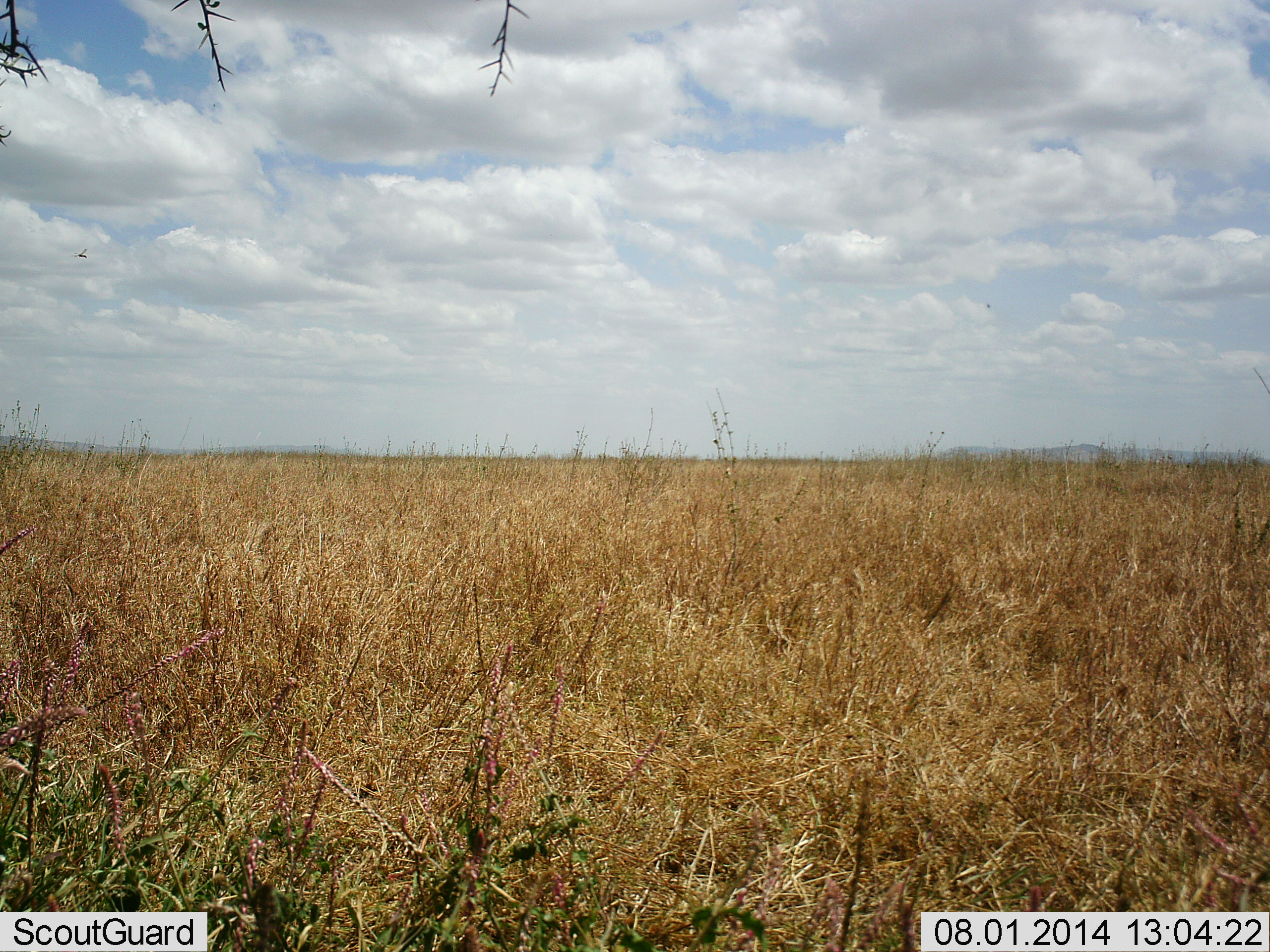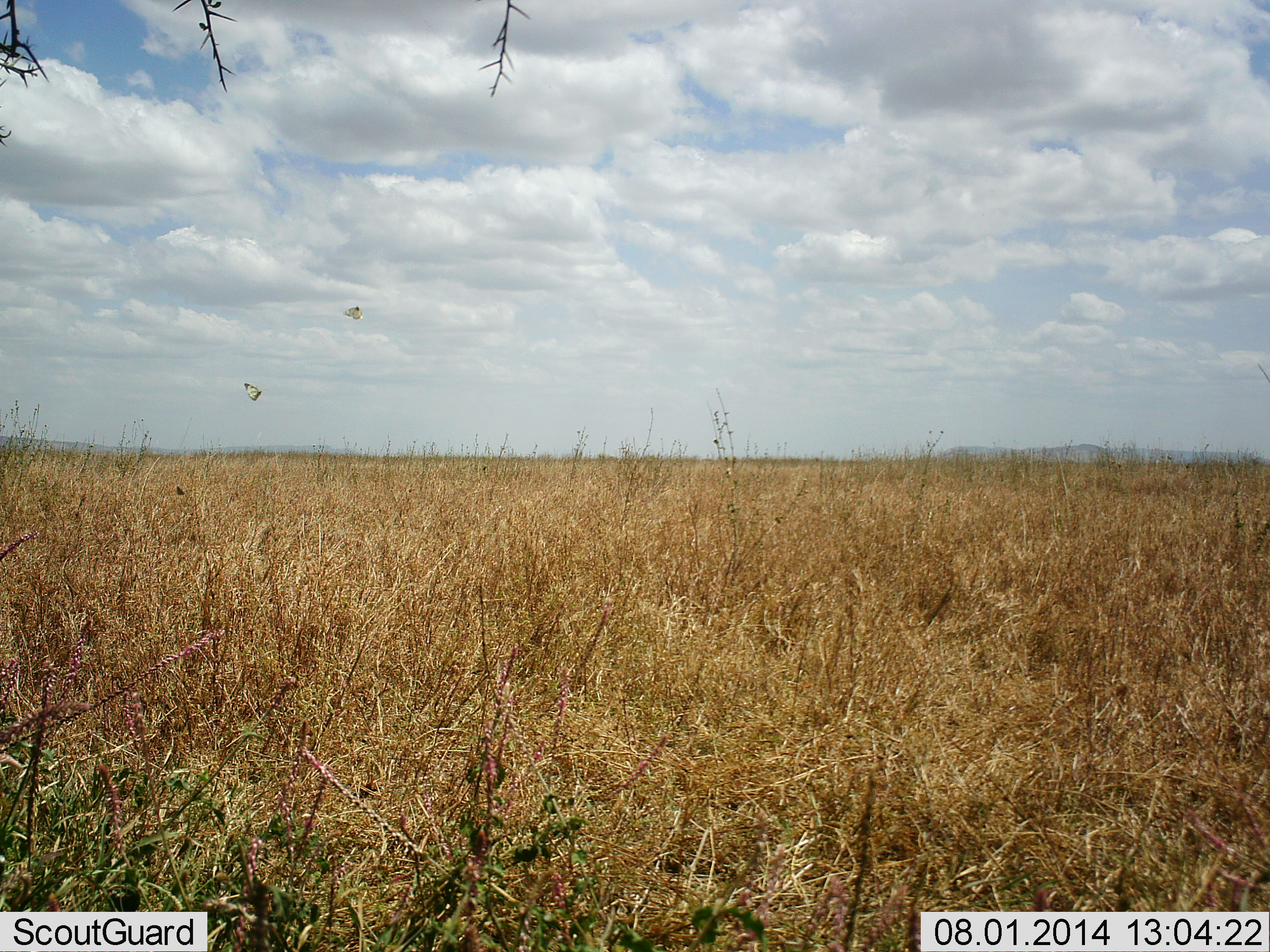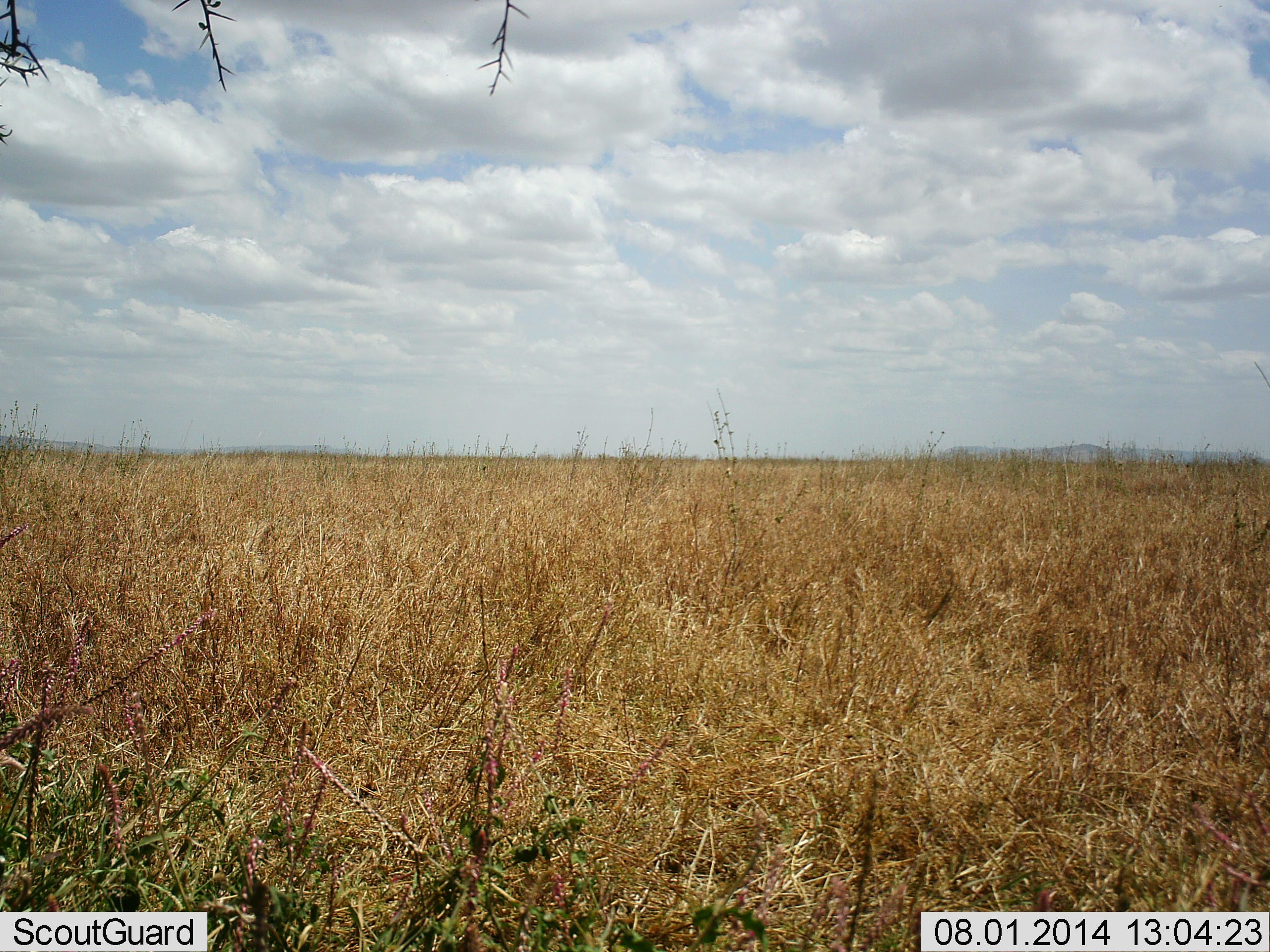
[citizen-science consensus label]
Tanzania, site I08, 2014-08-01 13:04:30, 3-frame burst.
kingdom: Animalia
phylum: Arthropoda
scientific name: Arthropoda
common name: arthropods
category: insectspider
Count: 3.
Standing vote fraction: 0%.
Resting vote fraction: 0%.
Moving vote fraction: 100%.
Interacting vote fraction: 0%.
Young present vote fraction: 0%.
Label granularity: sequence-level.